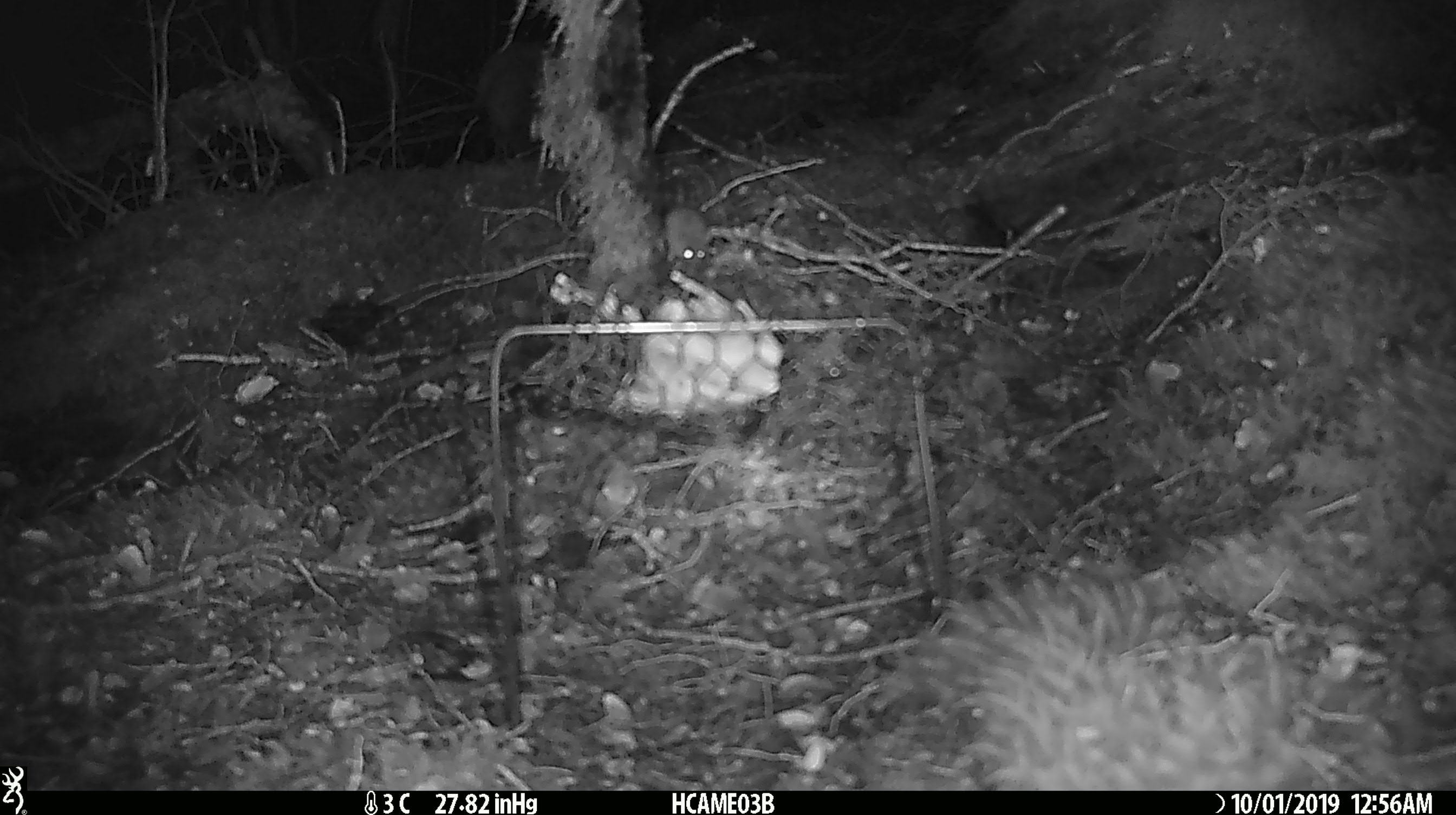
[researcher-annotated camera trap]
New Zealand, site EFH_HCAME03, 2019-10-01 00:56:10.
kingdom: Animalia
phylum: Chordata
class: Mammalia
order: Rodentia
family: Muridae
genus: Mus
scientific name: Mus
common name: mouse